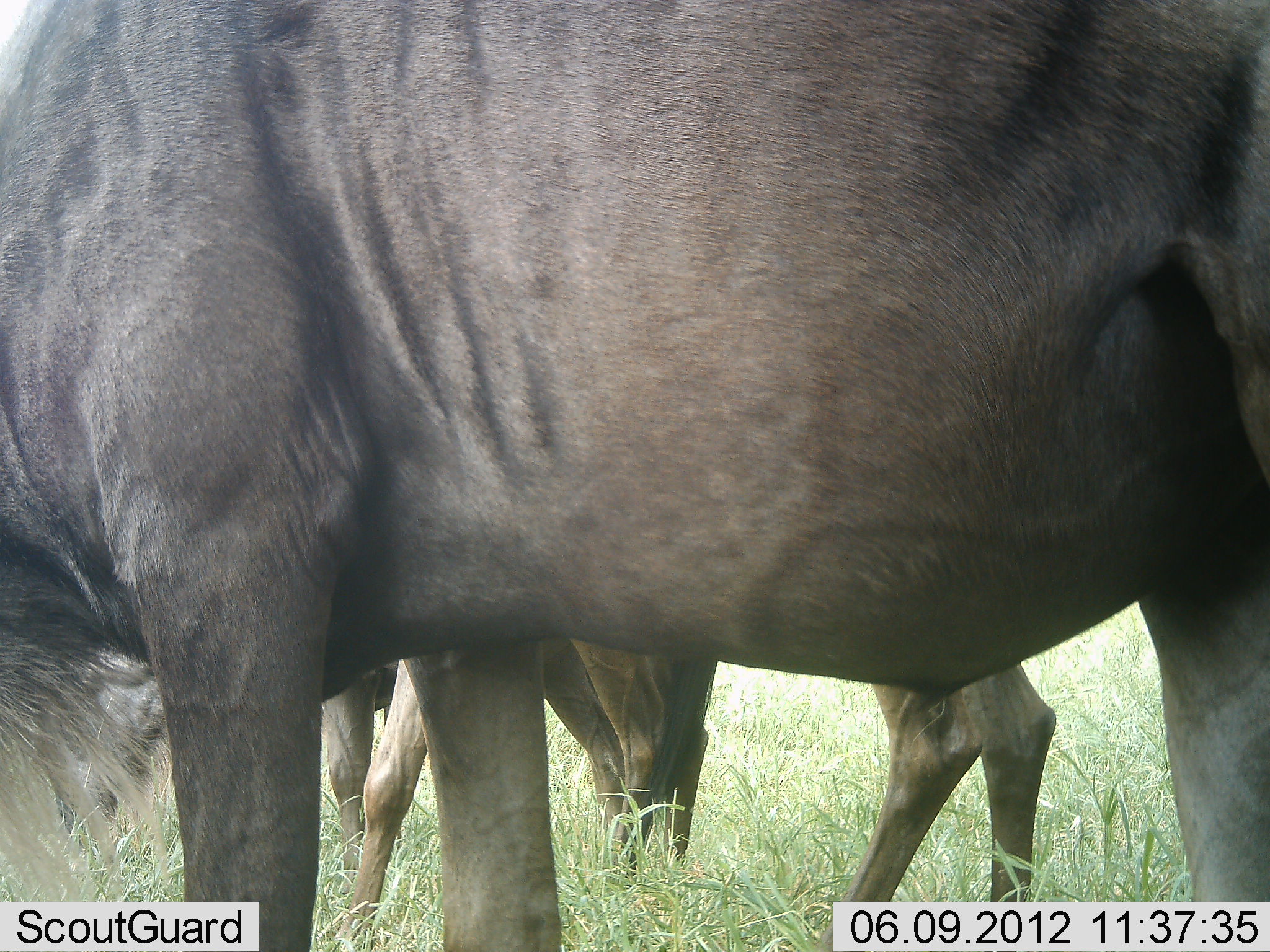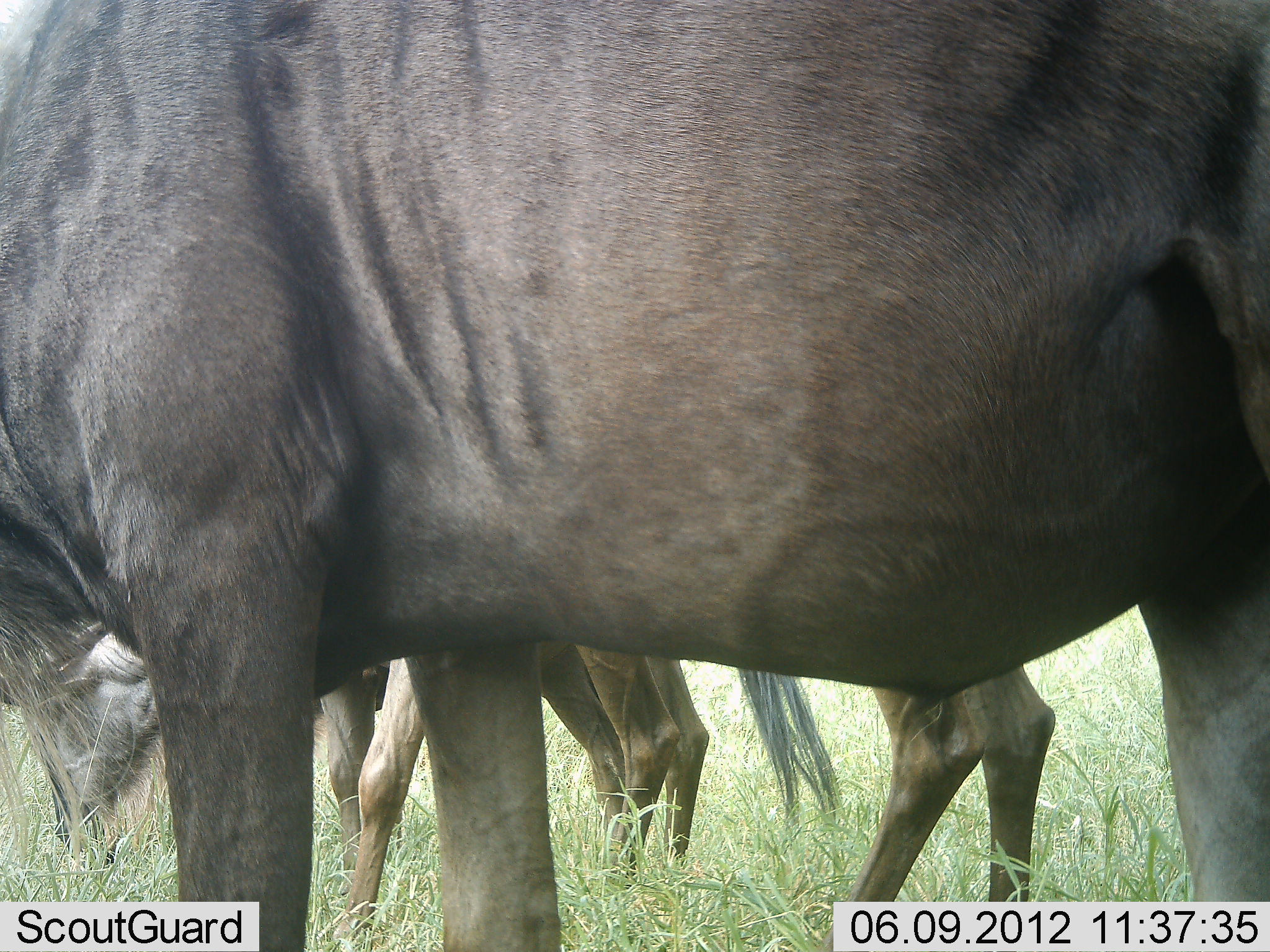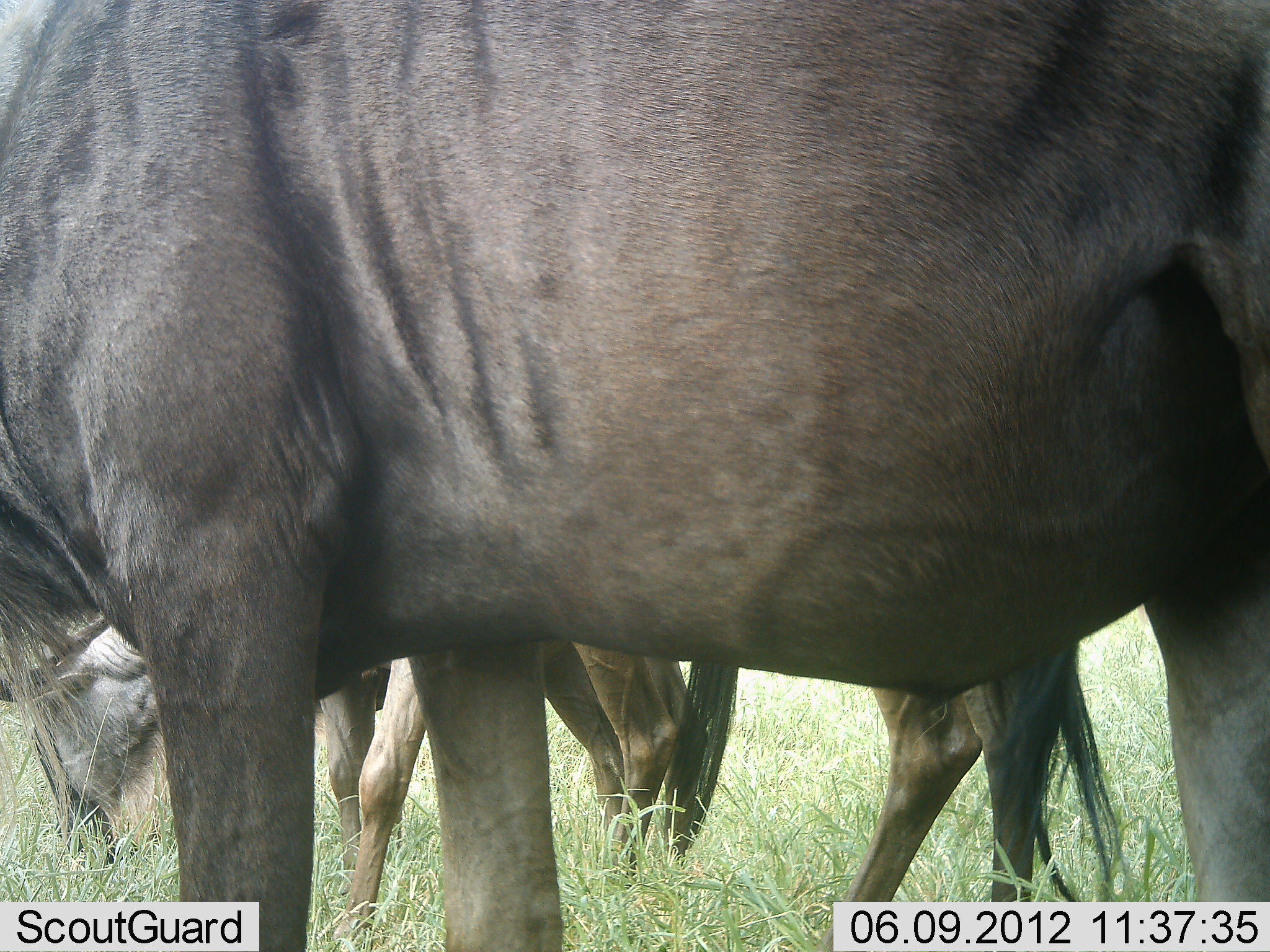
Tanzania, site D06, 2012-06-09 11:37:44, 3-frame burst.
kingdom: Animalia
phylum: Chordata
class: Mammalia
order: Artiodactyla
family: Bovidae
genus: Connochaetes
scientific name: Connochaetes taurinus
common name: blue wildebeest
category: wildebeest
Wildebeest (blue wildebeest) (Connochaetes taurinus), count 3. Behavior (volunteer vote fractions): standing 40%, resting 0%, moving 10%, interacting 0%. Young present (vote fraction): 0%. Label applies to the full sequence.